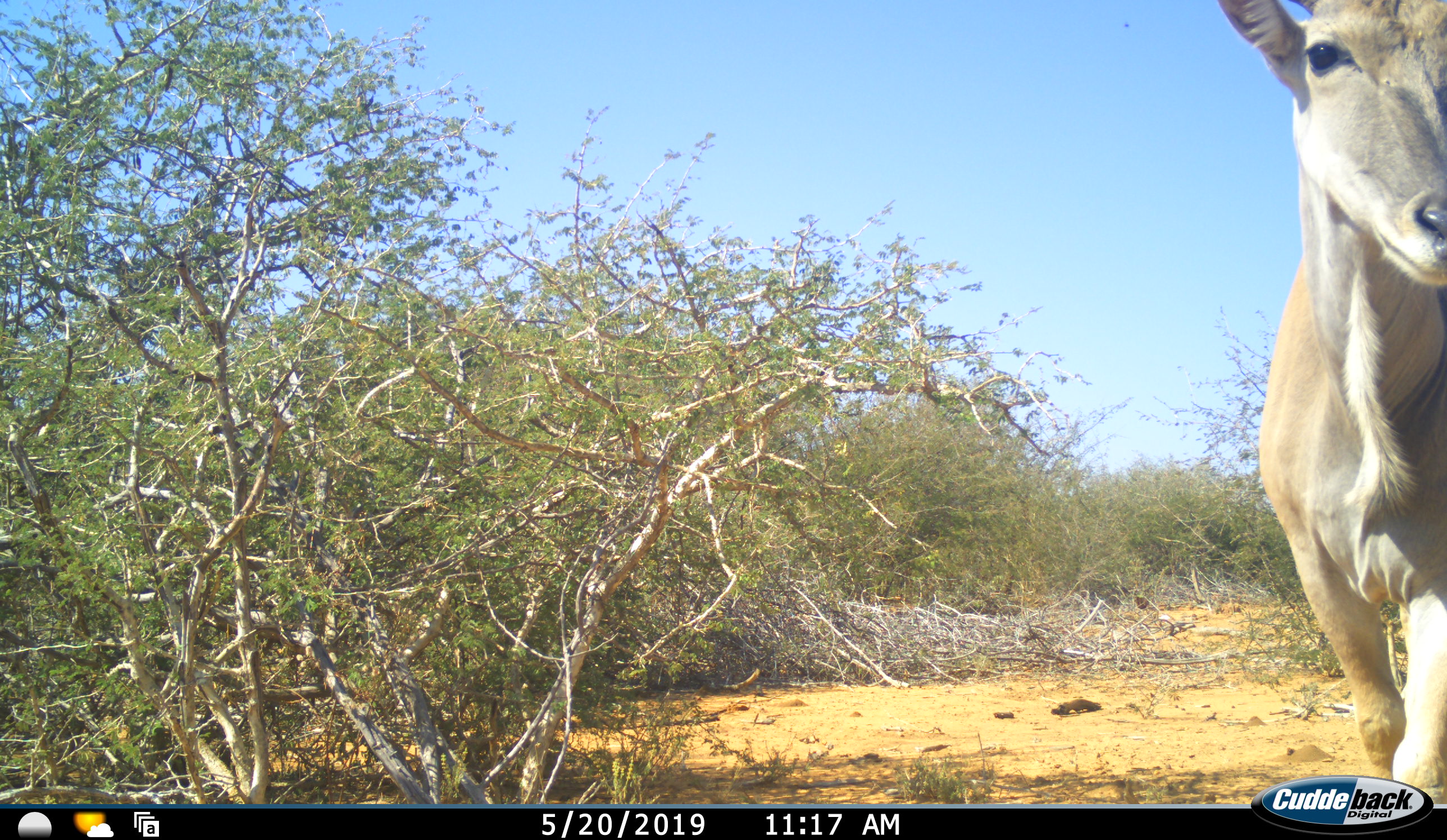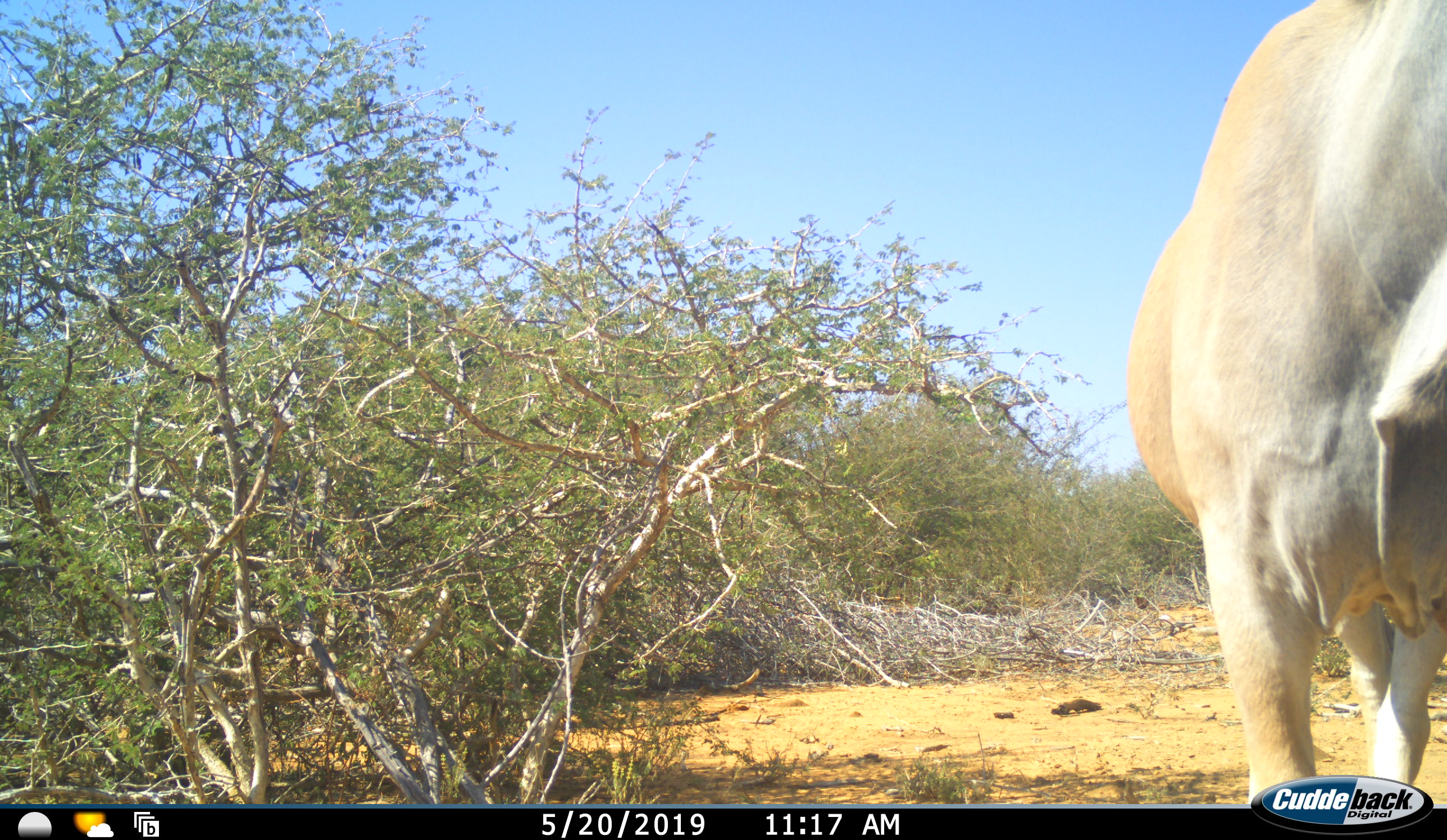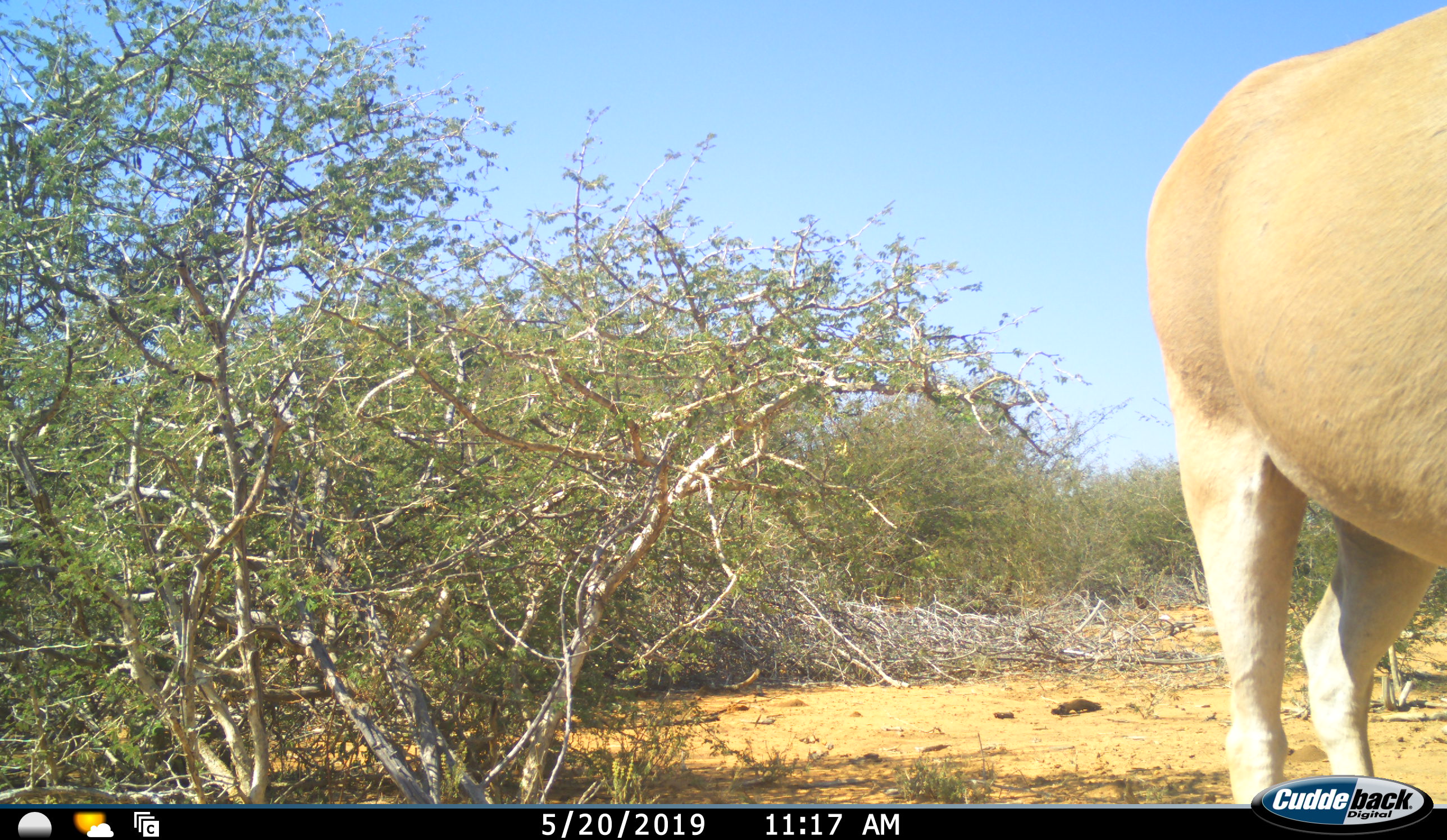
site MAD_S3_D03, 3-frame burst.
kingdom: Animalia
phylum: Chordata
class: Mammalia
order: Artiodactyla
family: Bovidae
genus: Tragelaphus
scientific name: Tragelaphus oryx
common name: eland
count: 1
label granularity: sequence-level